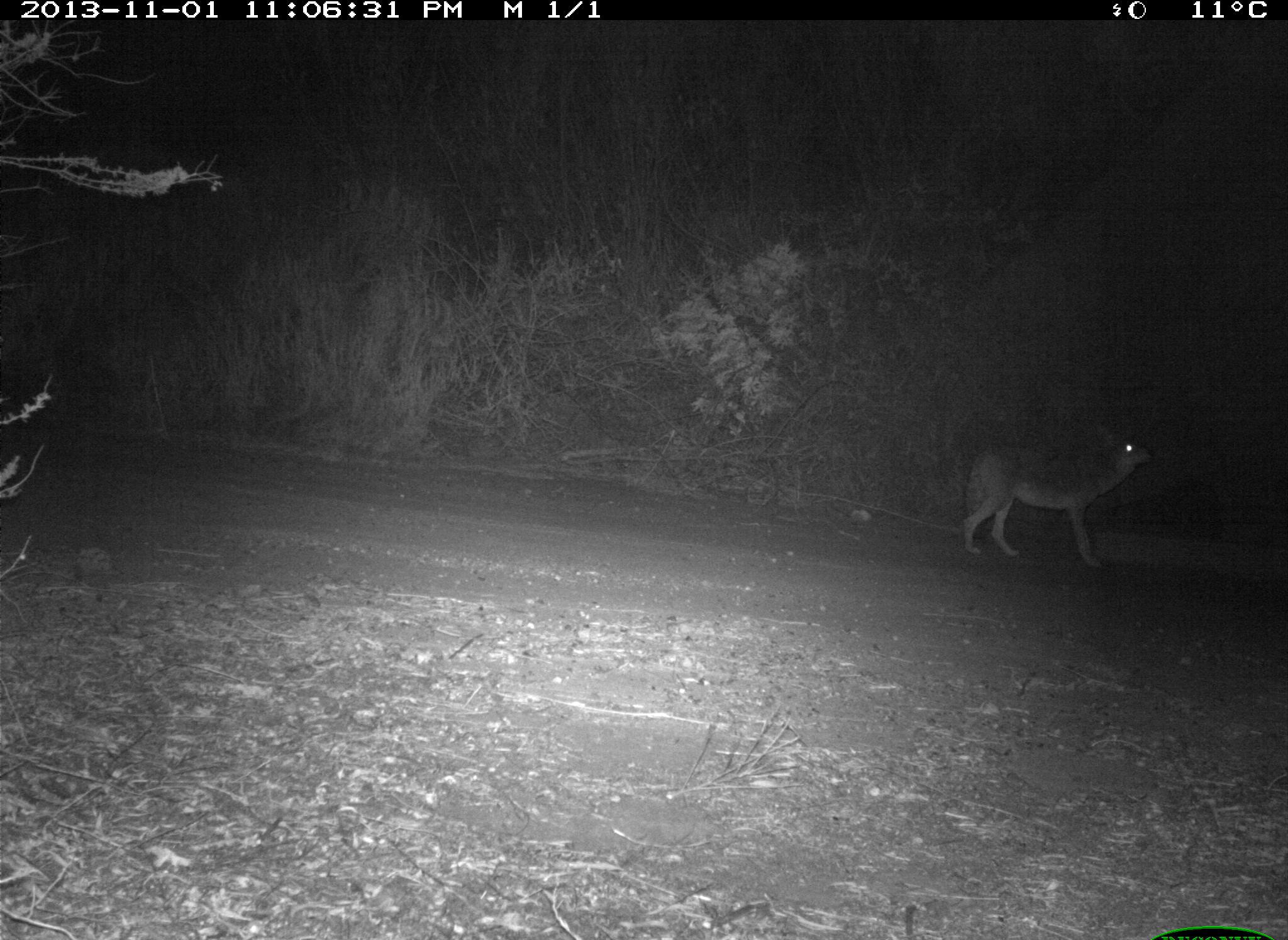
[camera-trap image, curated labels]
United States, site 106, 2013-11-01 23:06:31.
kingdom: Animalia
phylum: Chordata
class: Mammalia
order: Carnivora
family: Canidae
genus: Canis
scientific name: Canis latrans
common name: coyote